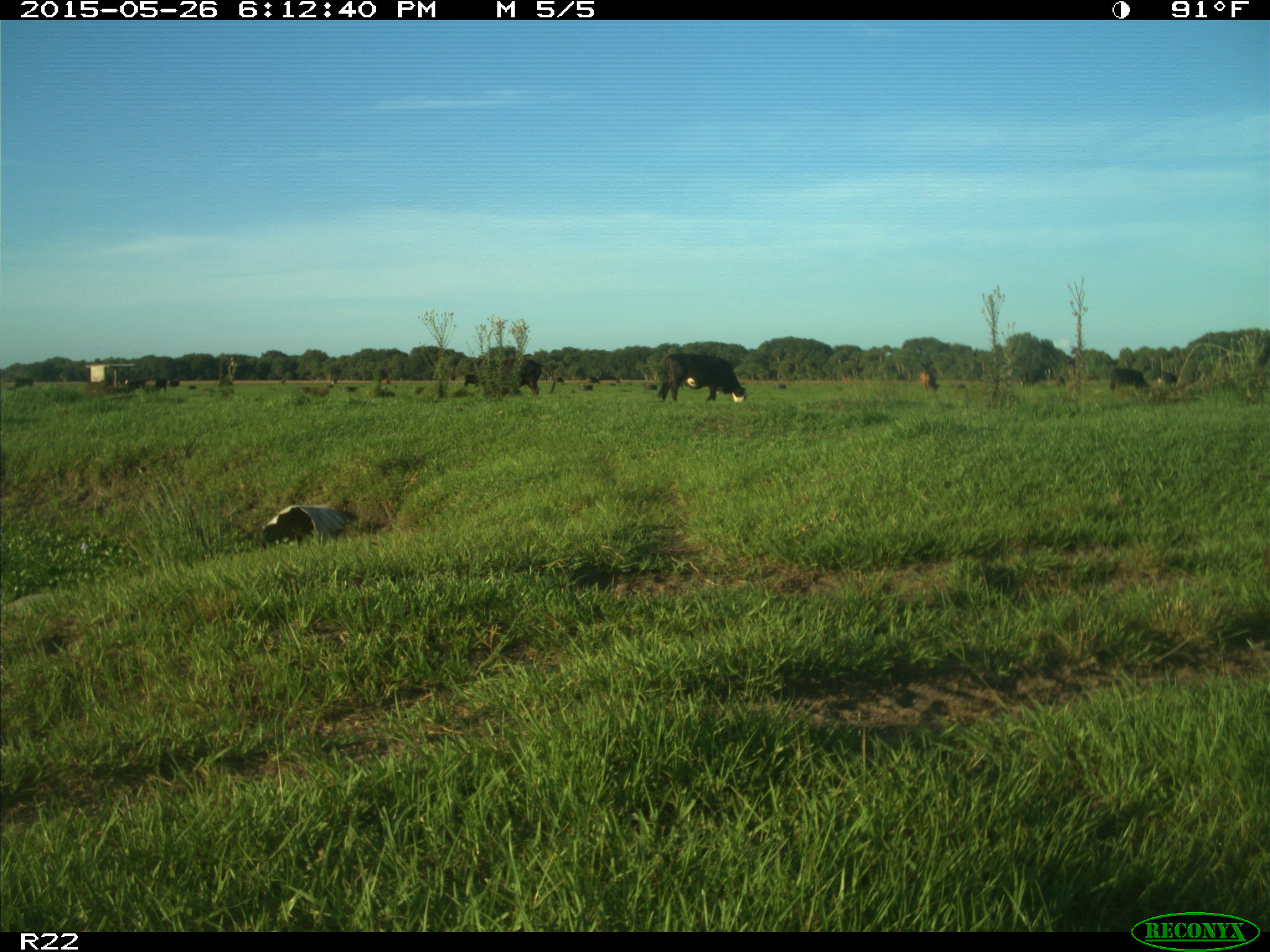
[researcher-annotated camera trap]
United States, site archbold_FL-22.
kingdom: Animalia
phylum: Chordata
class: Mammalia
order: Artiodactyla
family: Bovidae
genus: Bos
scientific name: Bos taurus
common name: domestic cow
Bos taurus (domestic cow).